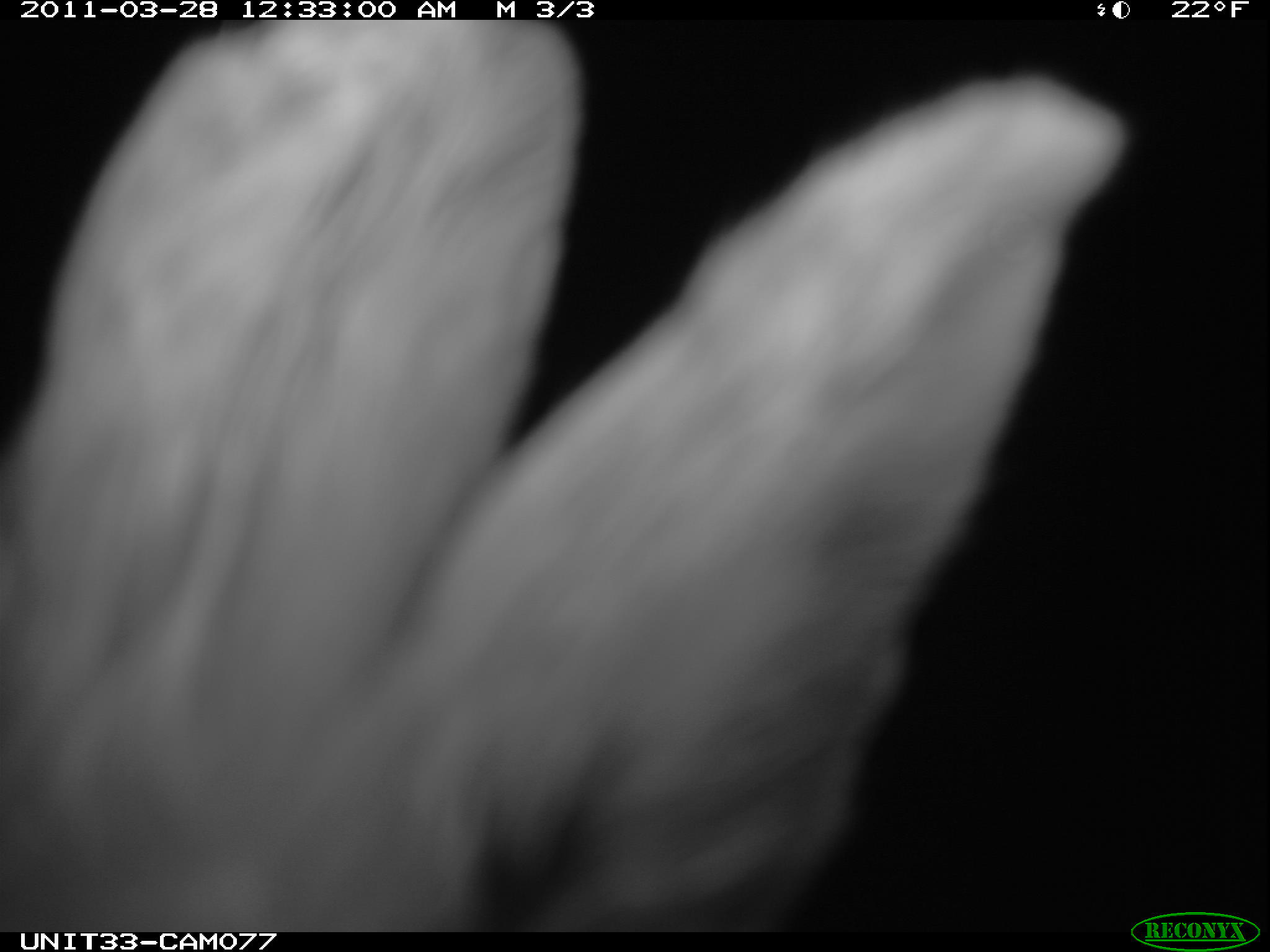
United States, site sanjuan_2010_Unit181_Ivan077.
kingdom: Animalia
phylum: Chordata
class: Mammalia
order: Lagomorpha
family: Leporidae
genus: Lepus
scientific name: Lepus americanus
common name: snowshoe hare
Lepus americanus (snowshoe hare).